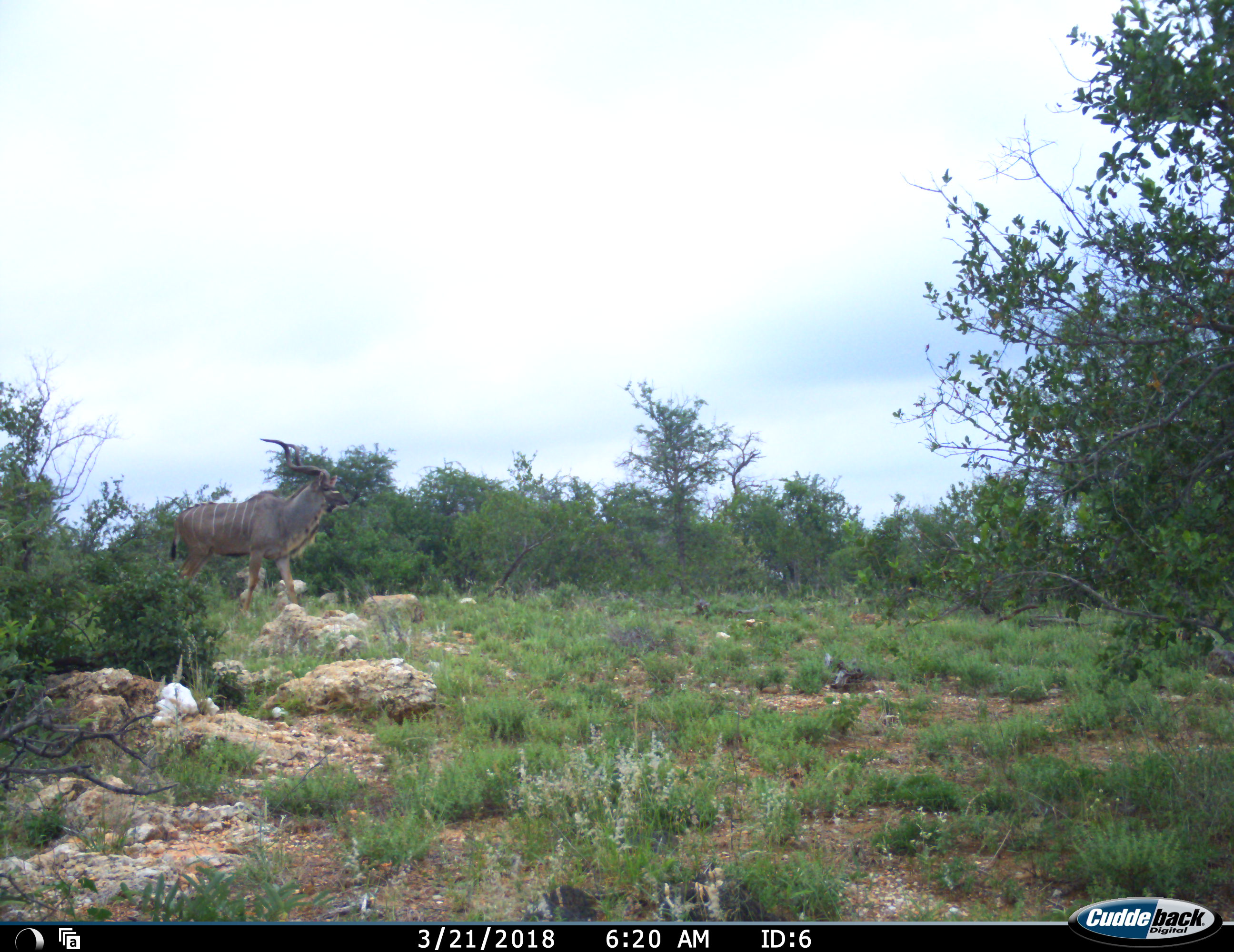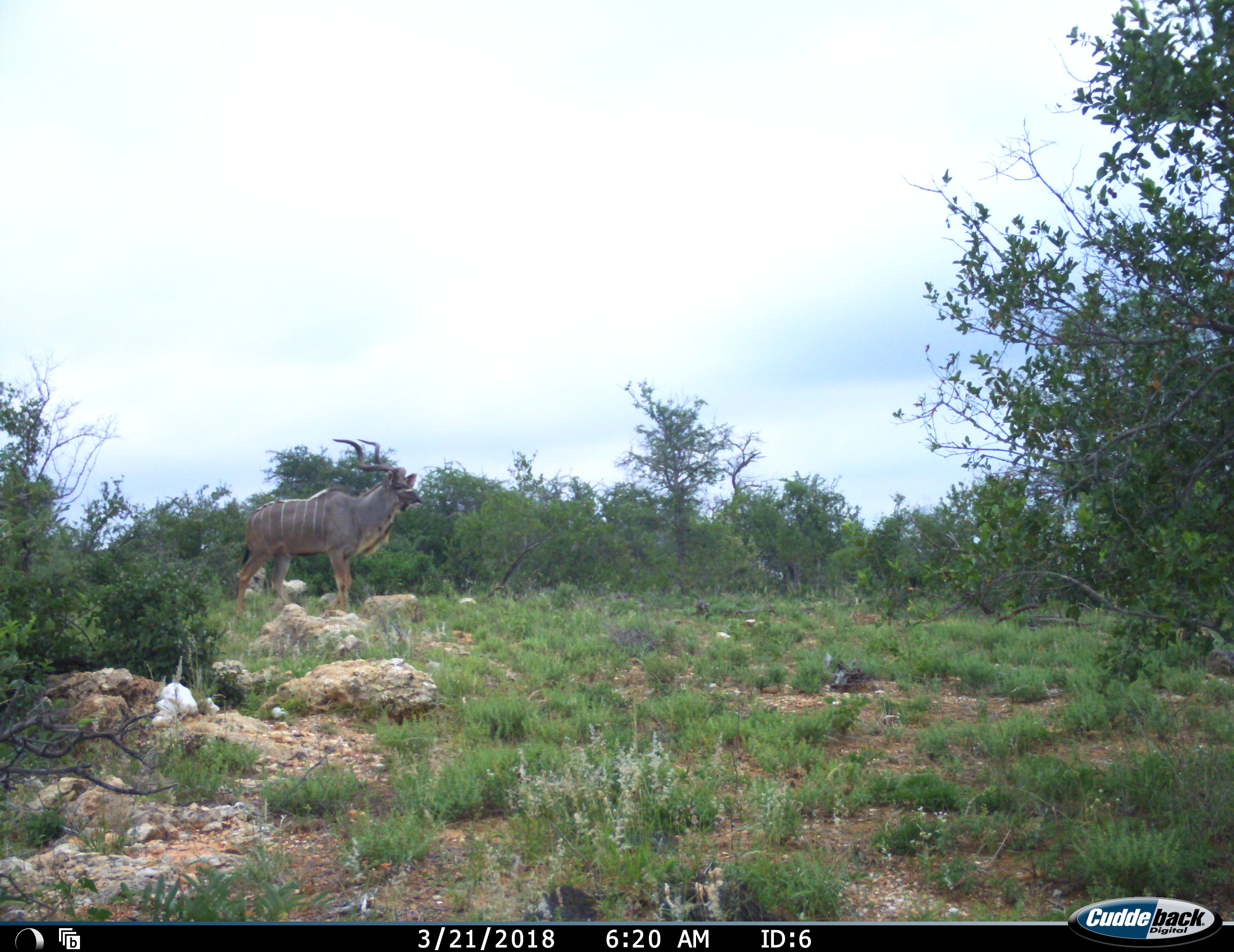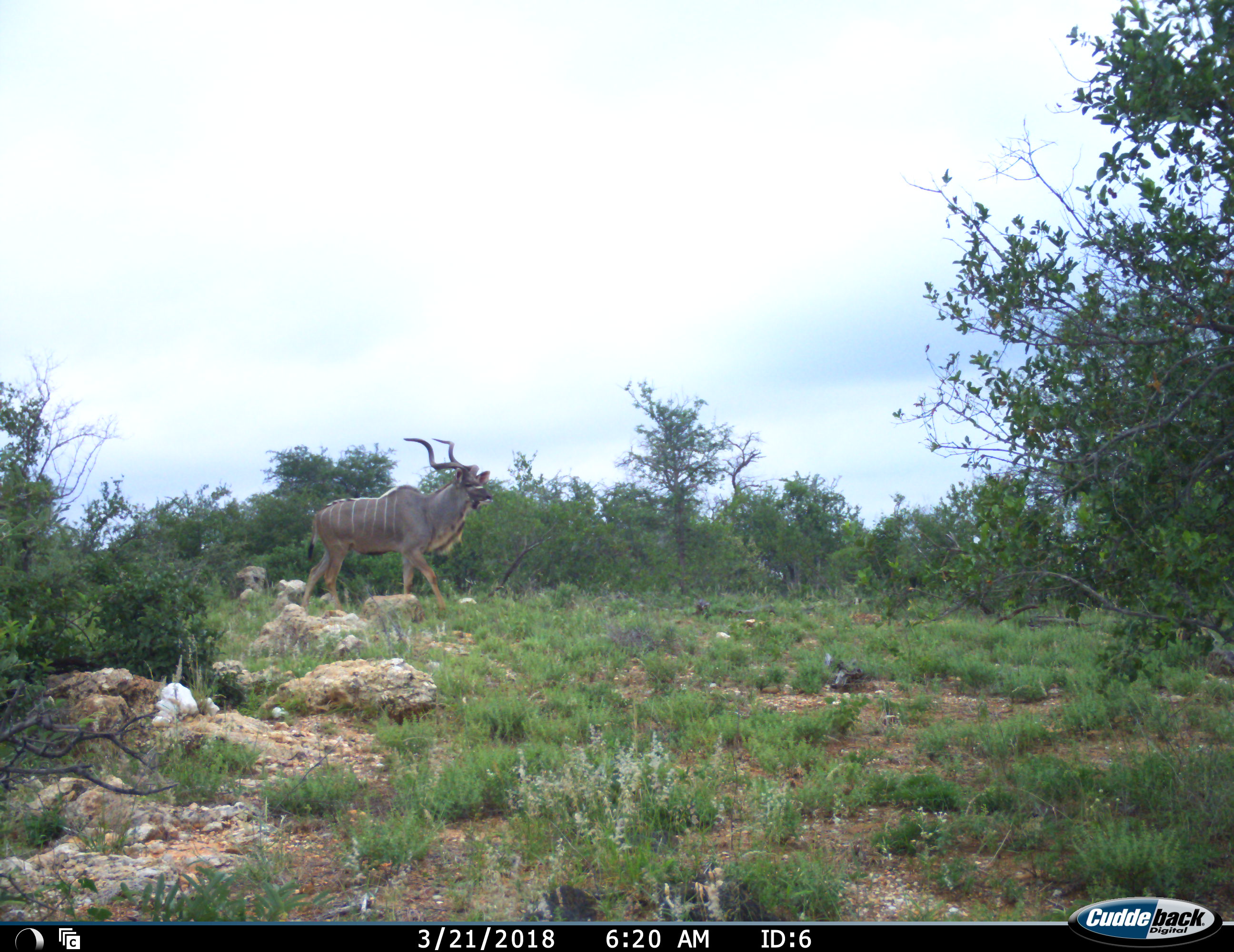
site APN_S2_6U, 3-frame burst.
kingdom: Animalia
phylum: Chordata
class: Mammalia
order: Artiodactyla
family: Bovidae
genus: Tragelaphus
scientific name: Tragelaphus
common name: kudu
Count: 1.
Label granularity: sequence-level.